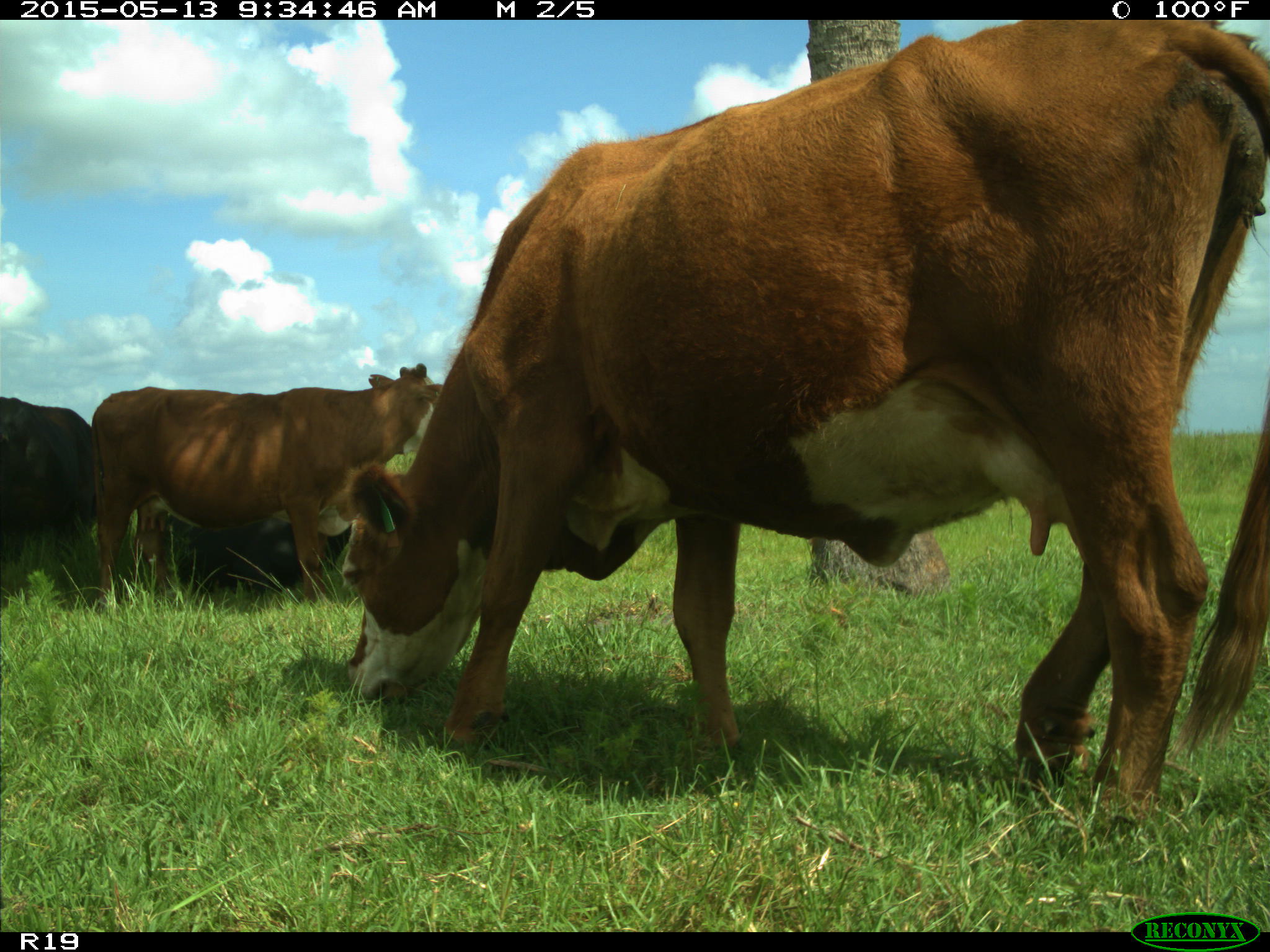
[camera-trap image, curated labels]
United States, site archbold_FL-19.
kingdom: Animalia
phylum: Chordata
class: Mammalia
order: Artiodactyla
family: Bovidae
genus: Bos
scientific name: Bos taurus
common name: domestic cow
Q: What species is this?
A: Bos taurus (domestic cow).